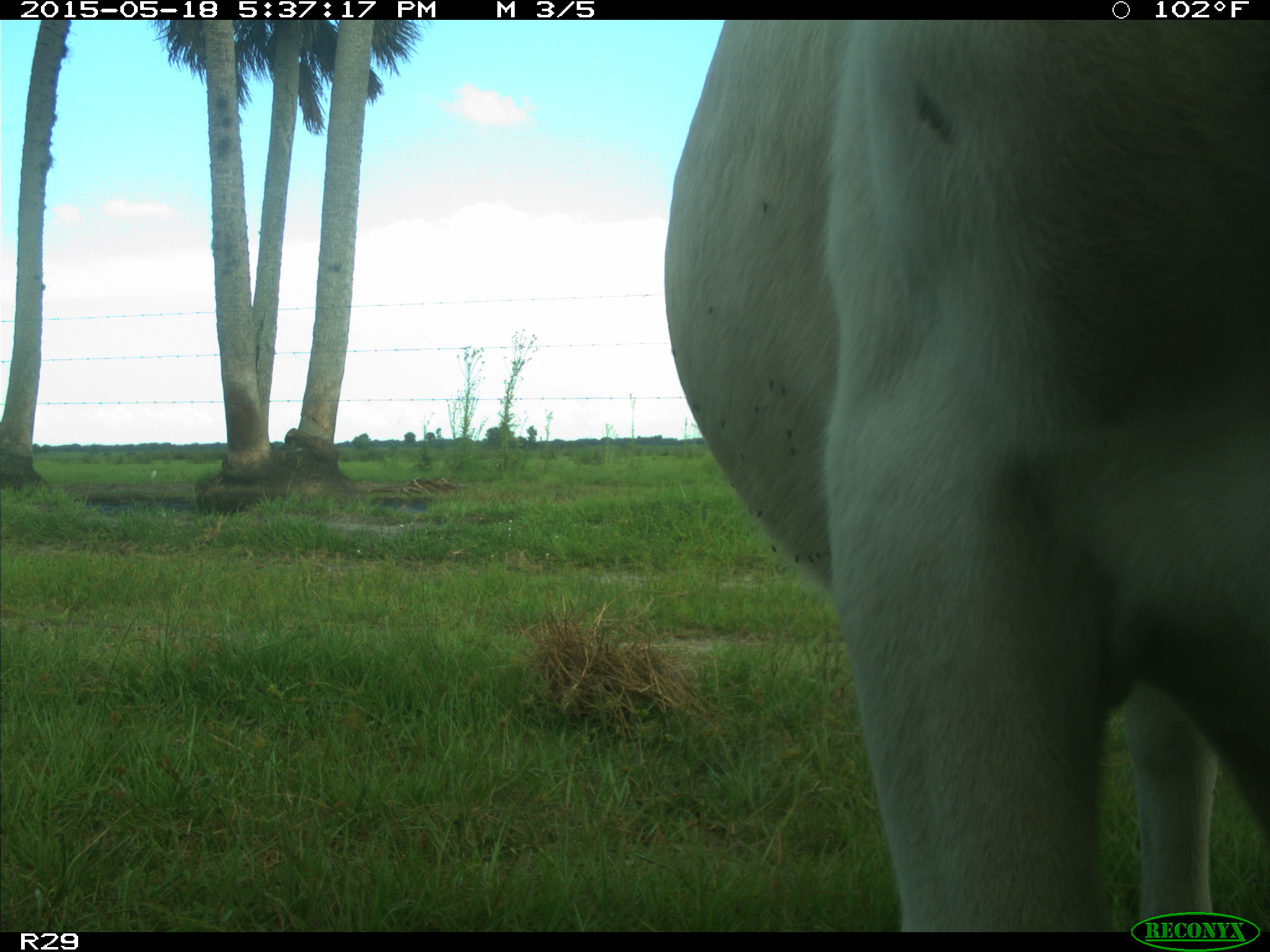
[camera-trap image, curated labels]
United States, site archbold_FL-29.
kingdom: Animalia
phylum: Chordata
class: Mammalia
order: Artiodactyla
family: Bovidae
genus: Bos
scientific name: Bos taurus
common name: domestic cow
Bos taurus (domestic cow).